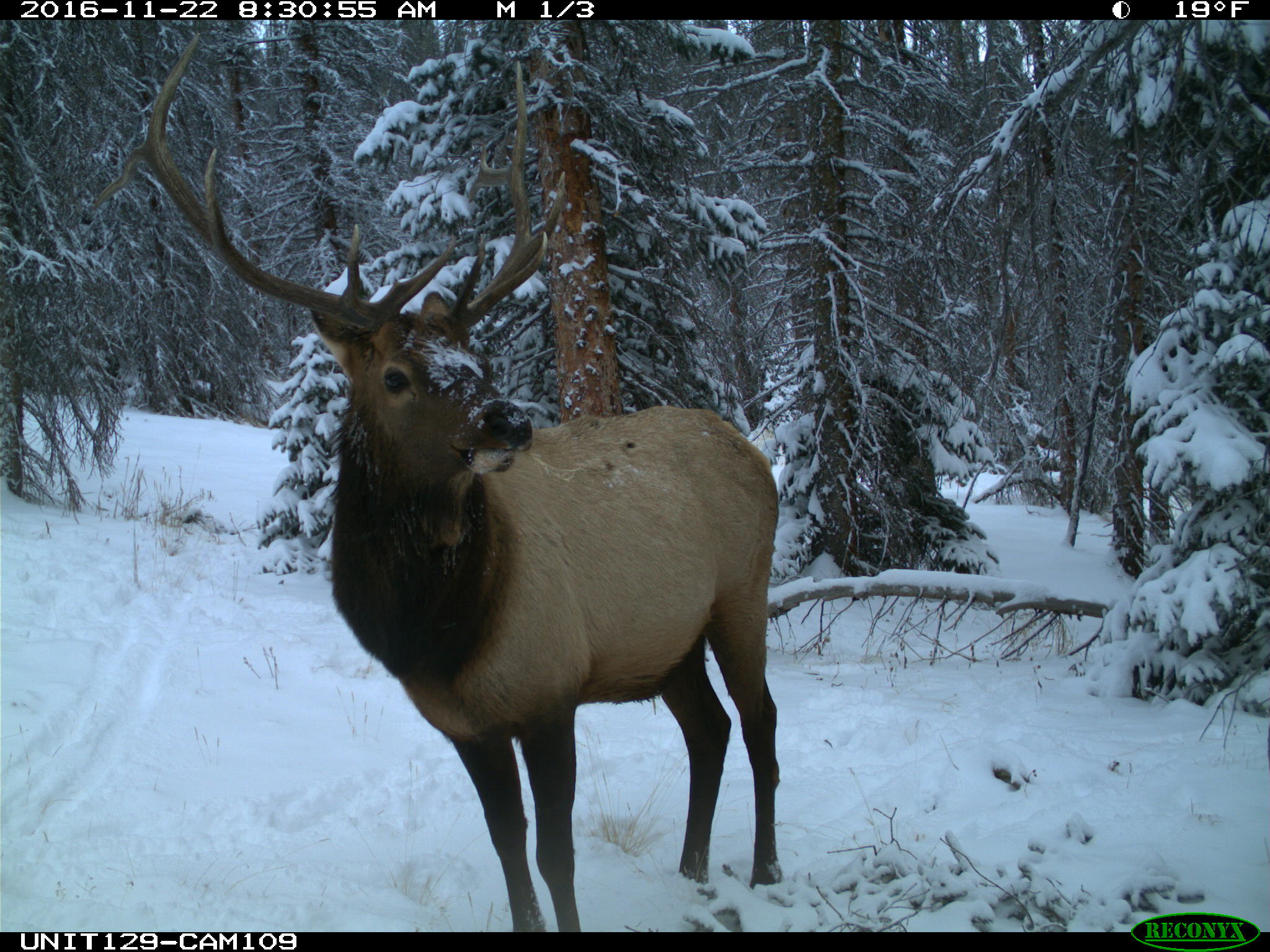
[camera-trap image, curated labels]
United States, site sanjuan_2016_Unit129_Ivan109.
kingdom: Animalia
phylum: Chordata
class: Mammalia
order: Artiodactyla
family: Cervidae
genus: Cervus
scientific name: Cervus elaphus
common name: red deer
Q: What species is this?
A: Cervus elaphus (red deer).